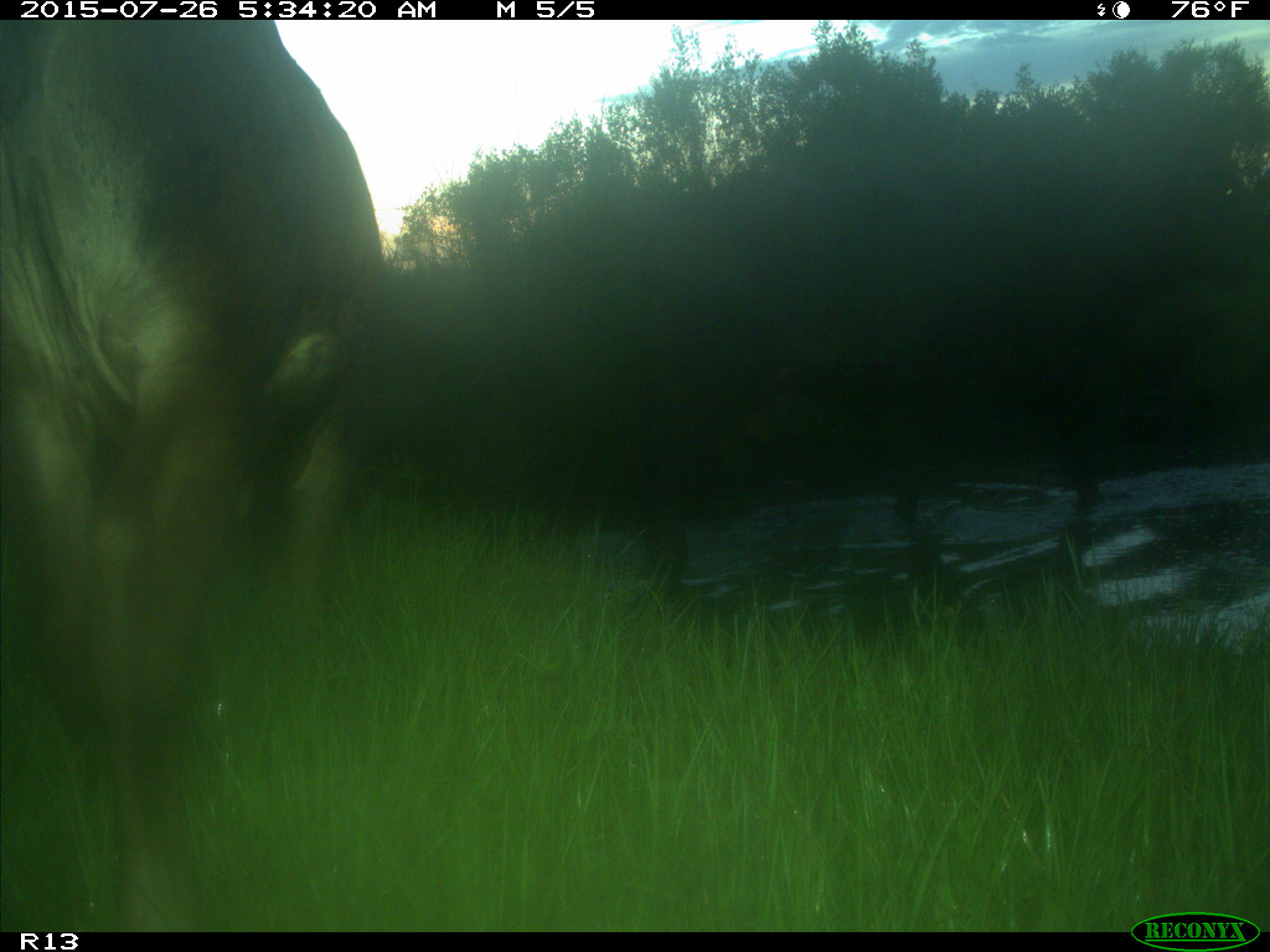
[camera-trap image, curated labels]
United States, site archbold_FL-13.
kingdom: Animalia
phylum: Chordata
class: Mammalia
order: Artiodactyla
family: Bovidae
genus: Bos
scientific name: Bos taurus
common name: domestic cow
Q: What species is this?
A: Bos taurus (domestic cow).